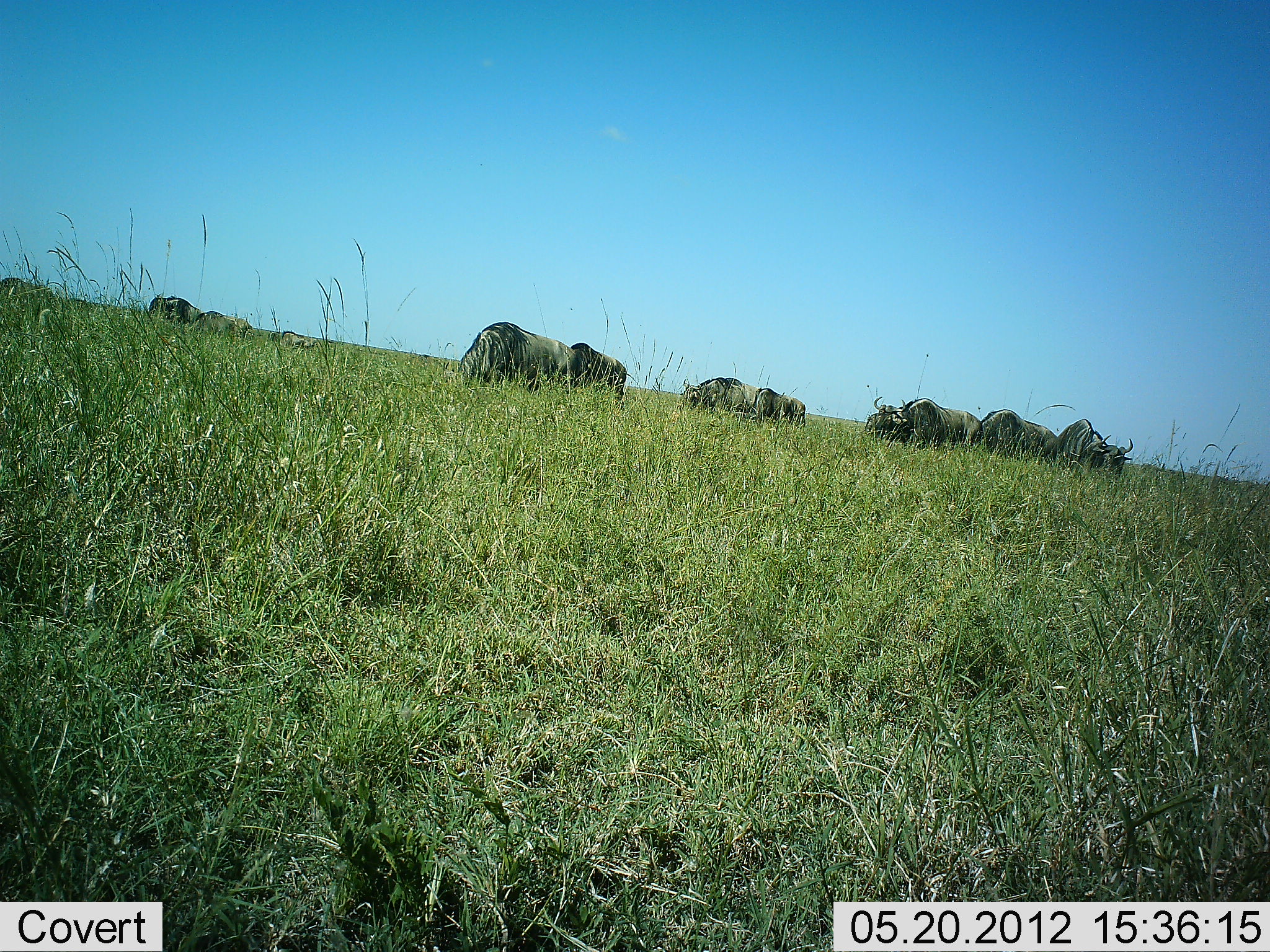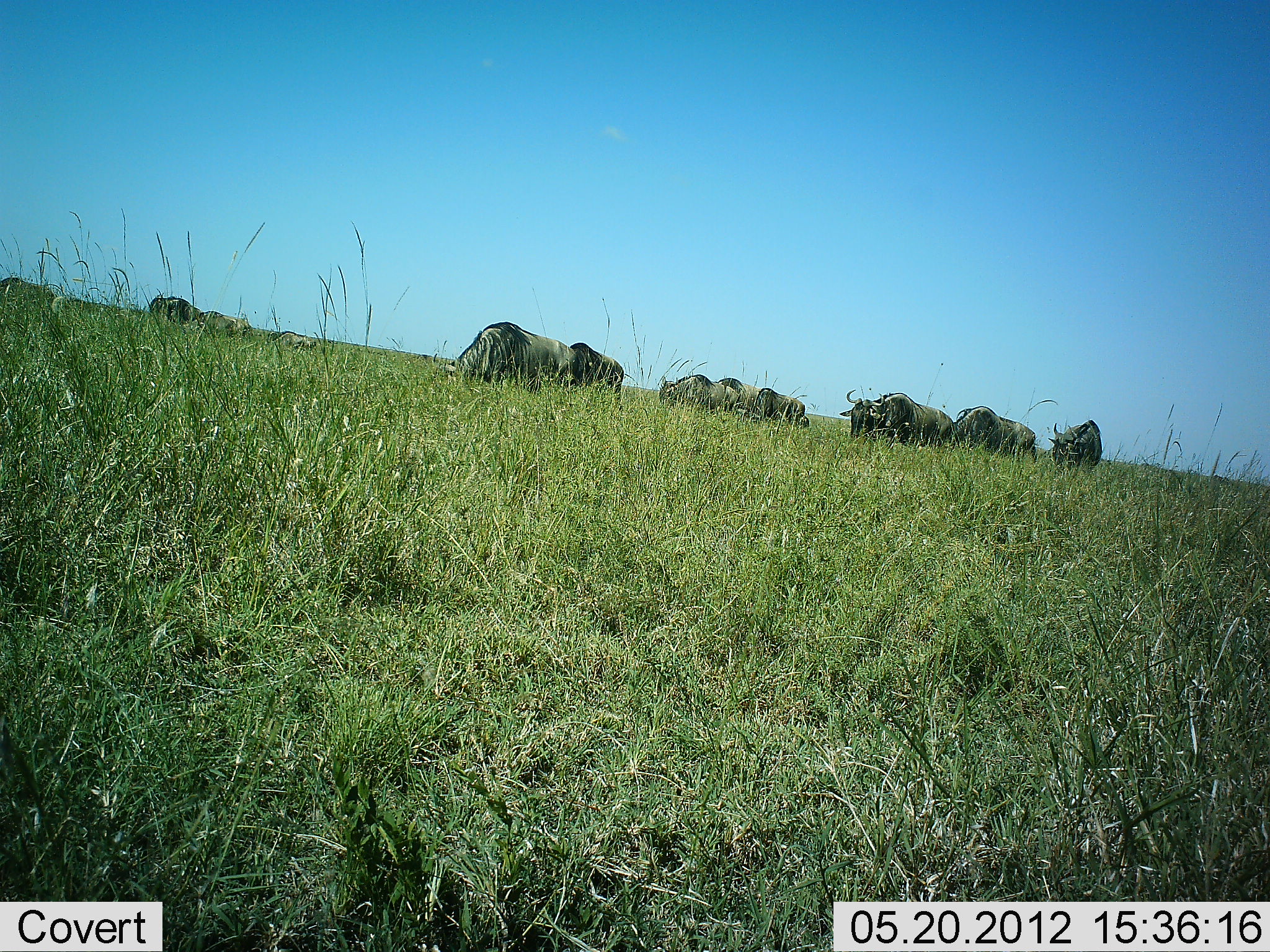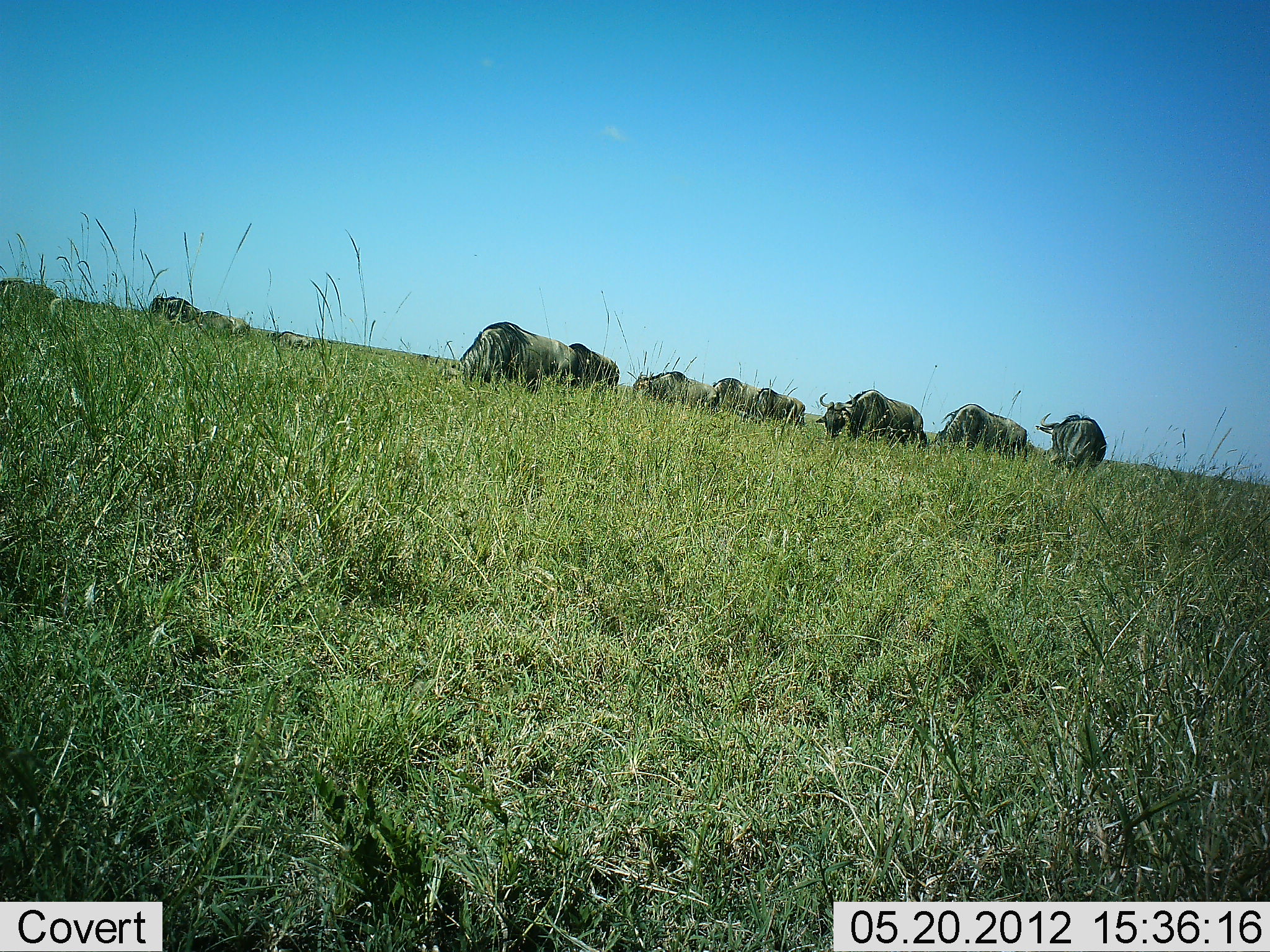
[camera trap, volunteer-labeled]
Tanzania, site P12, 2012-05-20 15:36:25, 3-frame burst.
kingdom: Animalia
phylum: Chordata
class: Mammalia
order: Artiodactyla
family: Bovidae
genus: Connochaetes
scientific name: Connochaetes taurinus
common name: blue wildebeest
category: wildebeest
Wildebeest (blue wildebeest) (Connochaetes taurinus), count 11-50. Behavior (volunteer vote fractions): standing 50%, resting 10%, moving 60%, interacting 20%. Young present (vote fraction): 0%. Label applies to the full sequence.